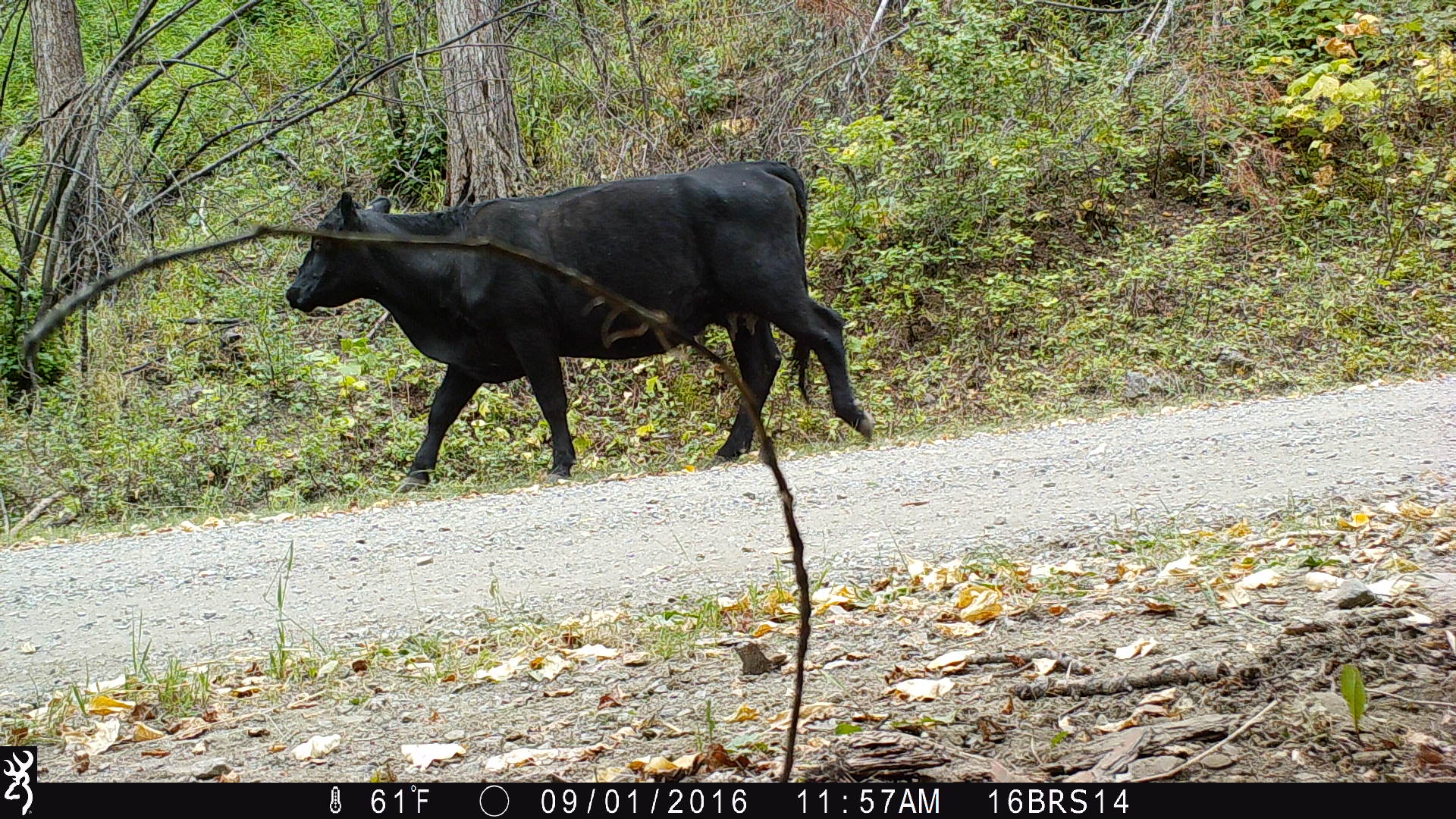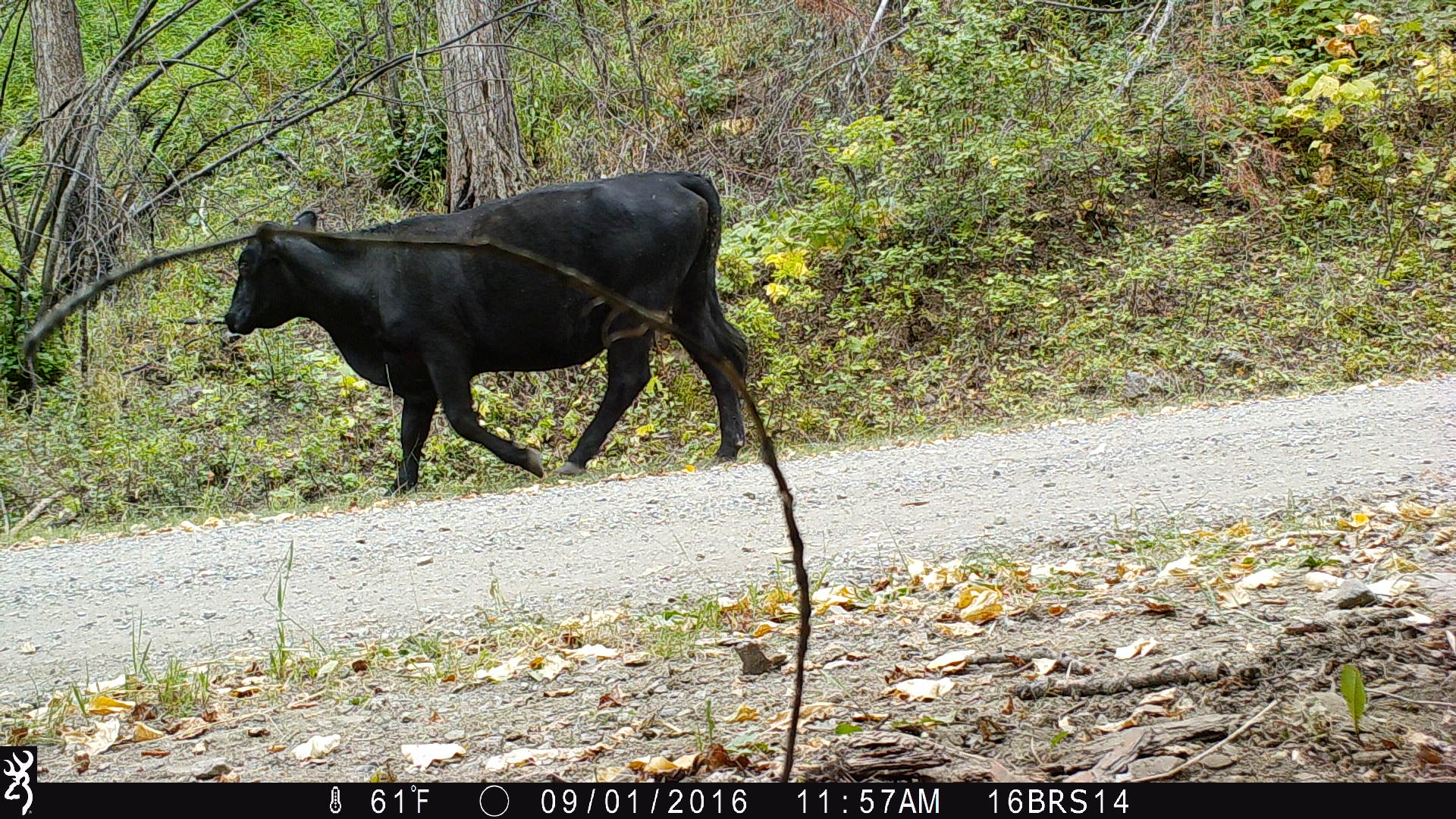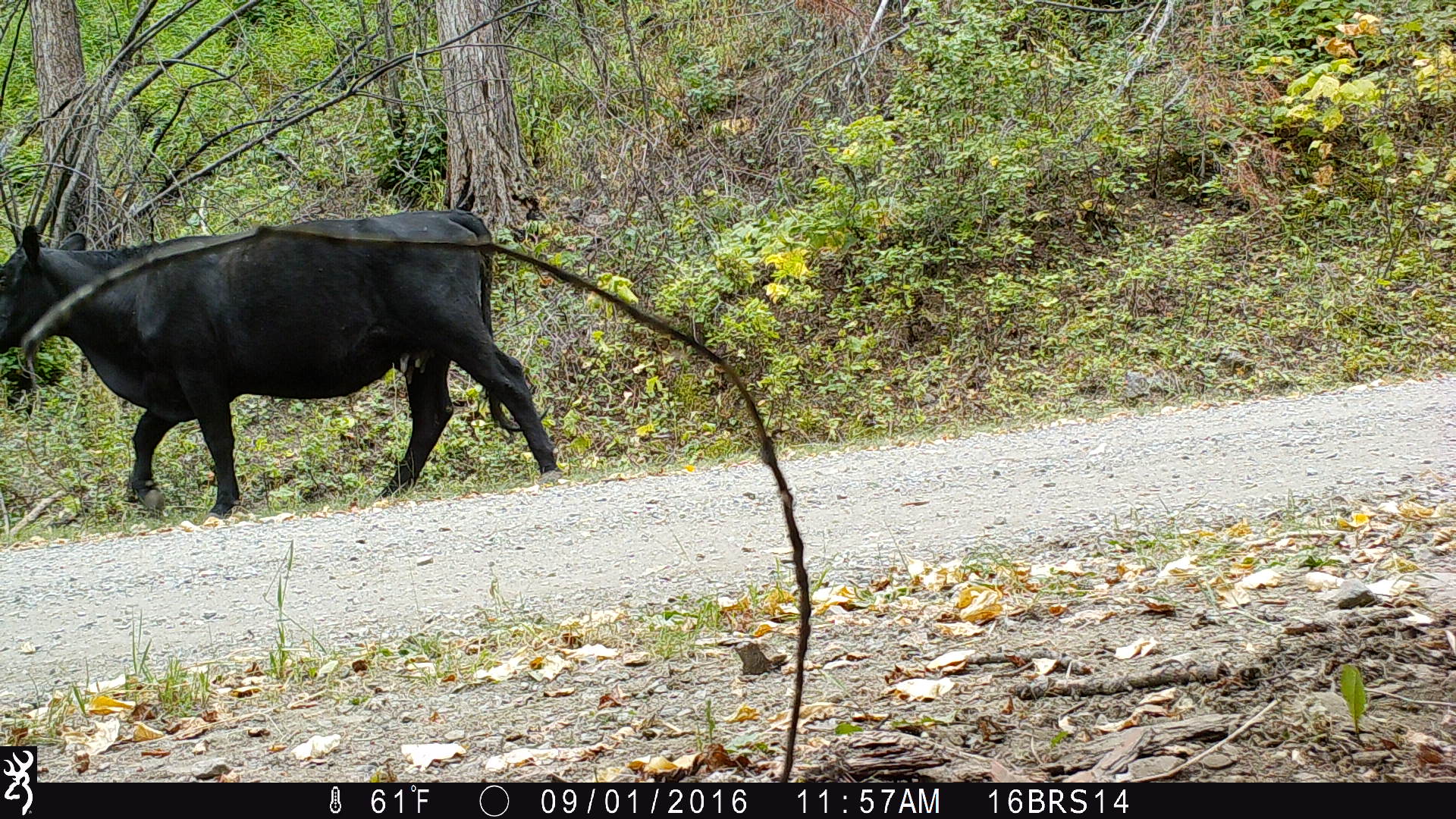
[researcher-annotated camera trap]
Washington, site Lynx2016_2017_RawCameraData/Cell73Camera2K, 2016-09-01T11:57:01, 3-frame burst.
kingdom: Animalia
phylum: Chordata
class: Mammalia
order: Artiodactyla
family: Bovidae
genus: Bos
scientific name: Bos taurus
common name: domestic cattle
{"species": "domestic cattle (Bos taurus)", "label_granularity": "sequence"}